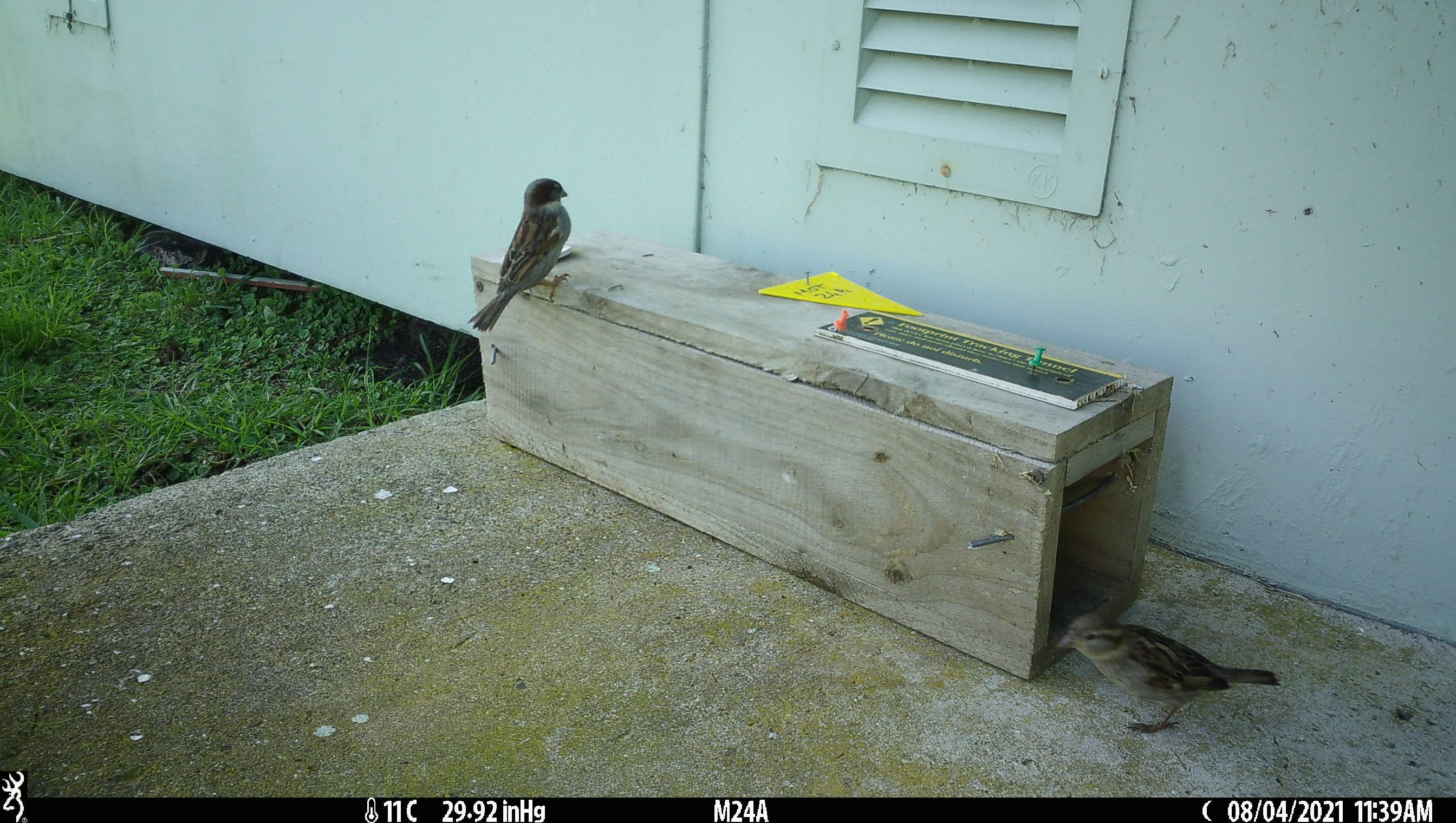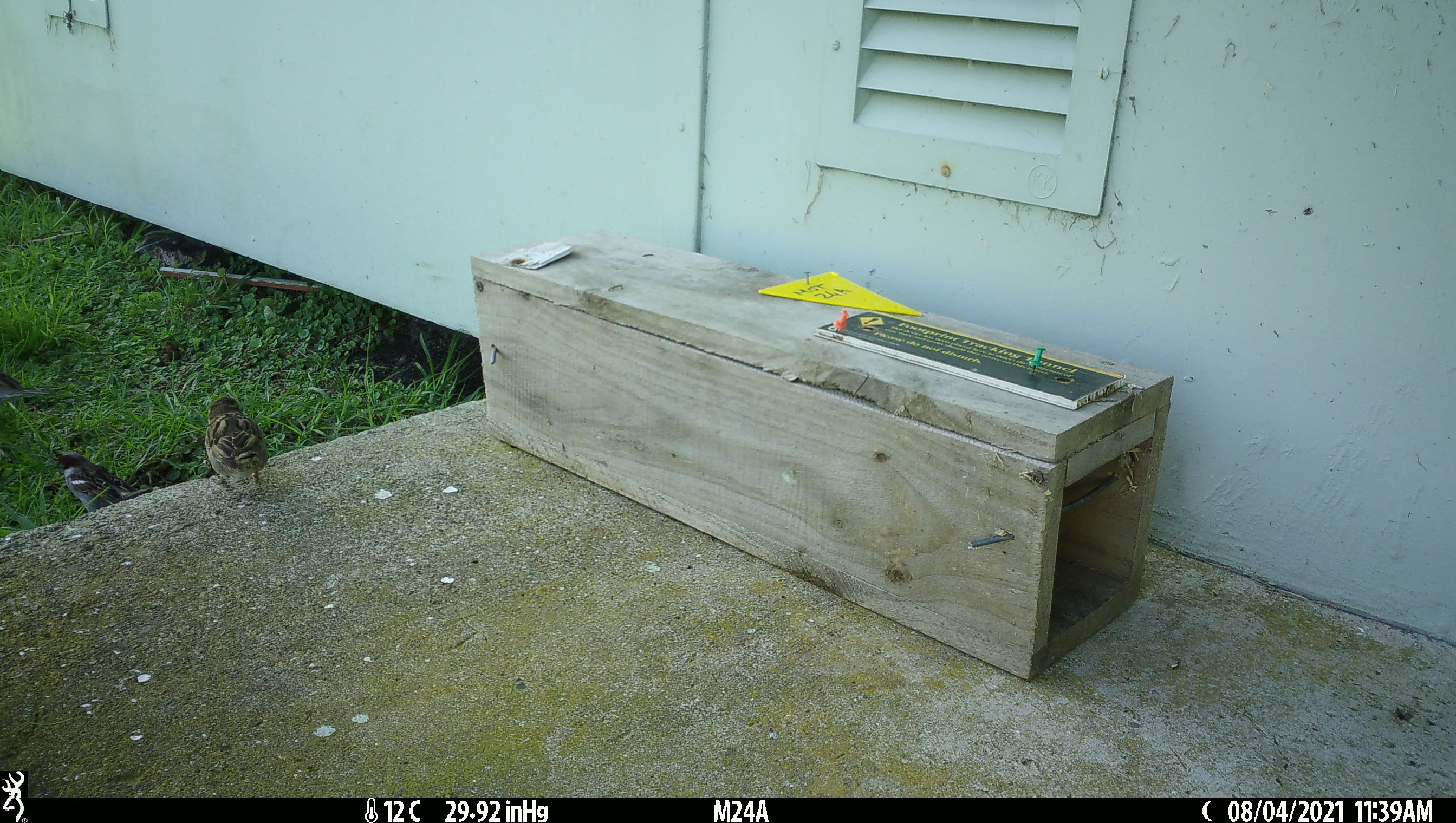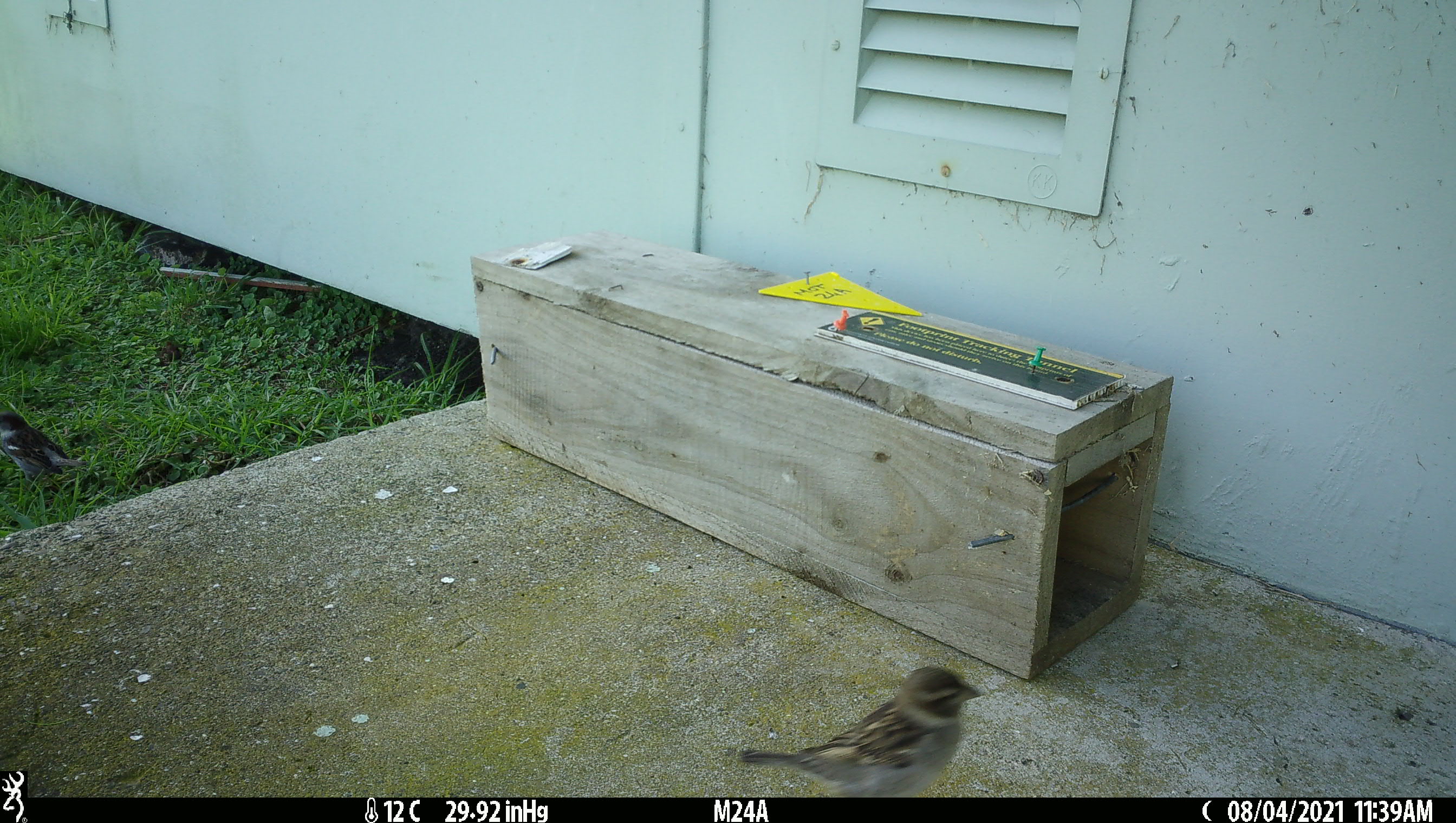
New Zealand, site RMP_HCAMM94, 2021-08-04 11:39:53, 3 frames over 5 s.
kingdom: Animalia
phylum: Chordata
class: Aves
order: Passeriformes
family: Passeridae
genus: Passer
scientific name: Passer domesticus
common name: house sparrow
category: sparrow